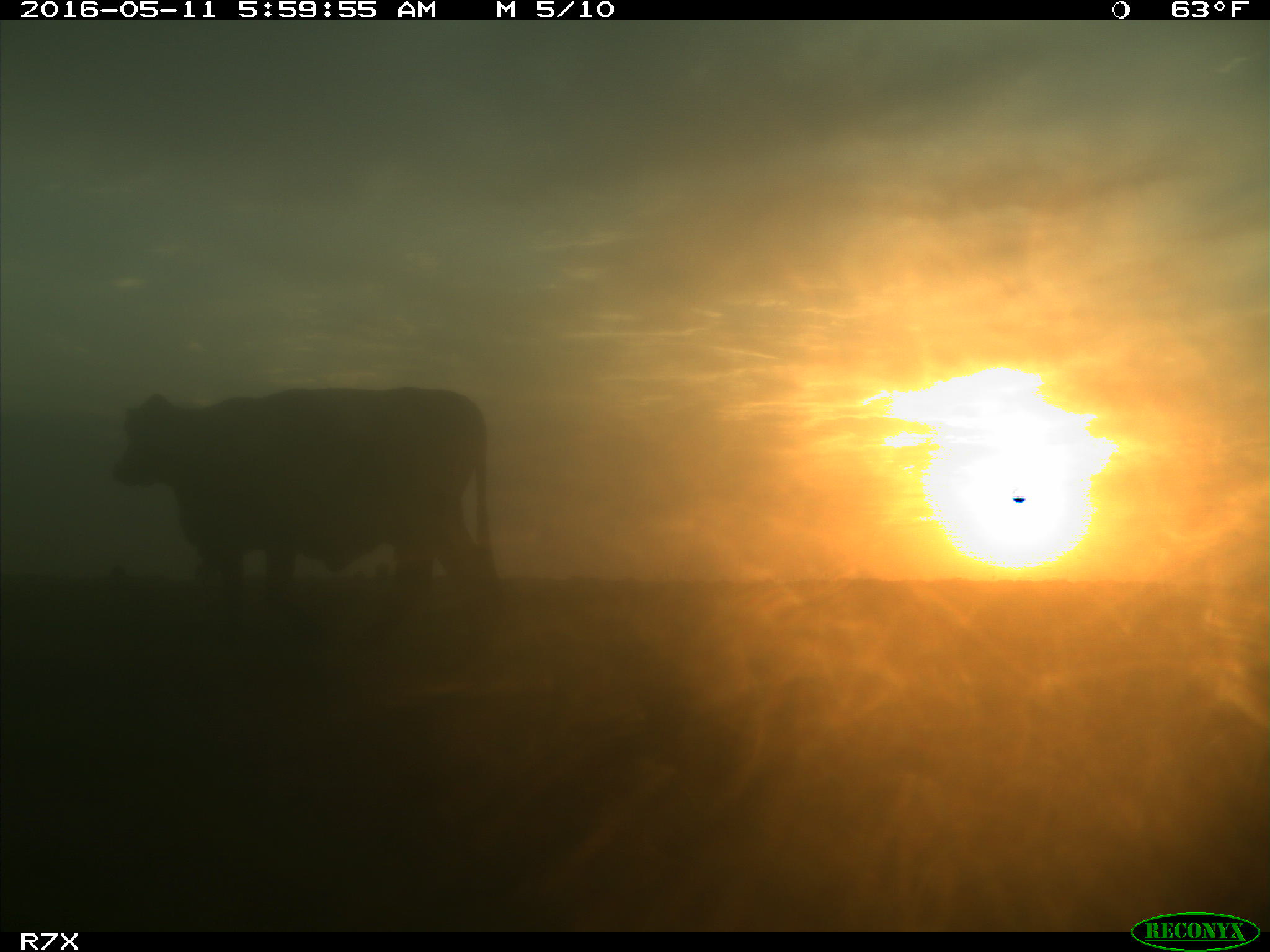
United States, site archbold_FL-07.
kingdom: Animalia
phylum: Chordata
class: Mammalia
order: Artiodactyla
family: Bovidae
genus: Bos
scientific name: Bos taurus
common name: domestic cow